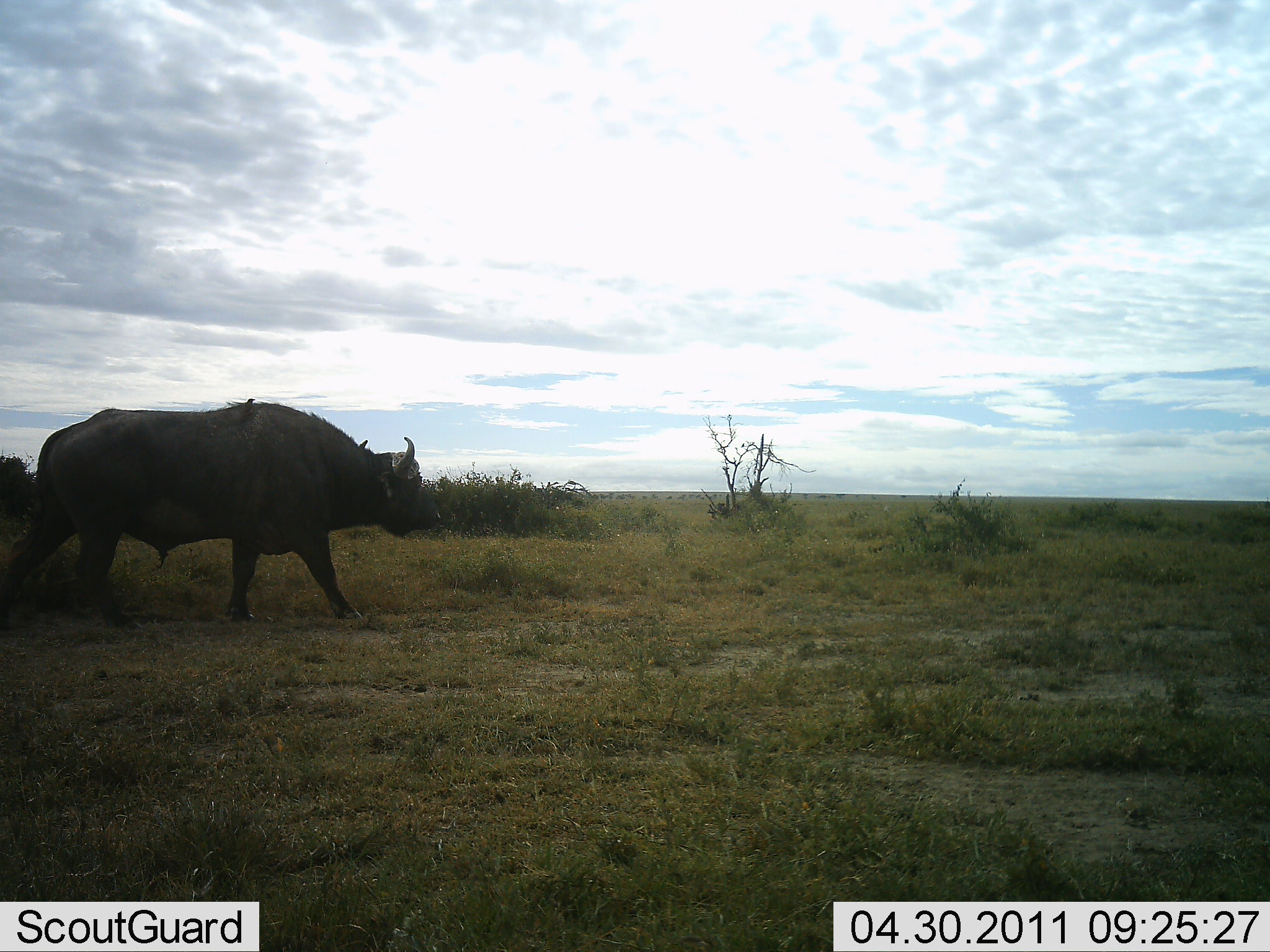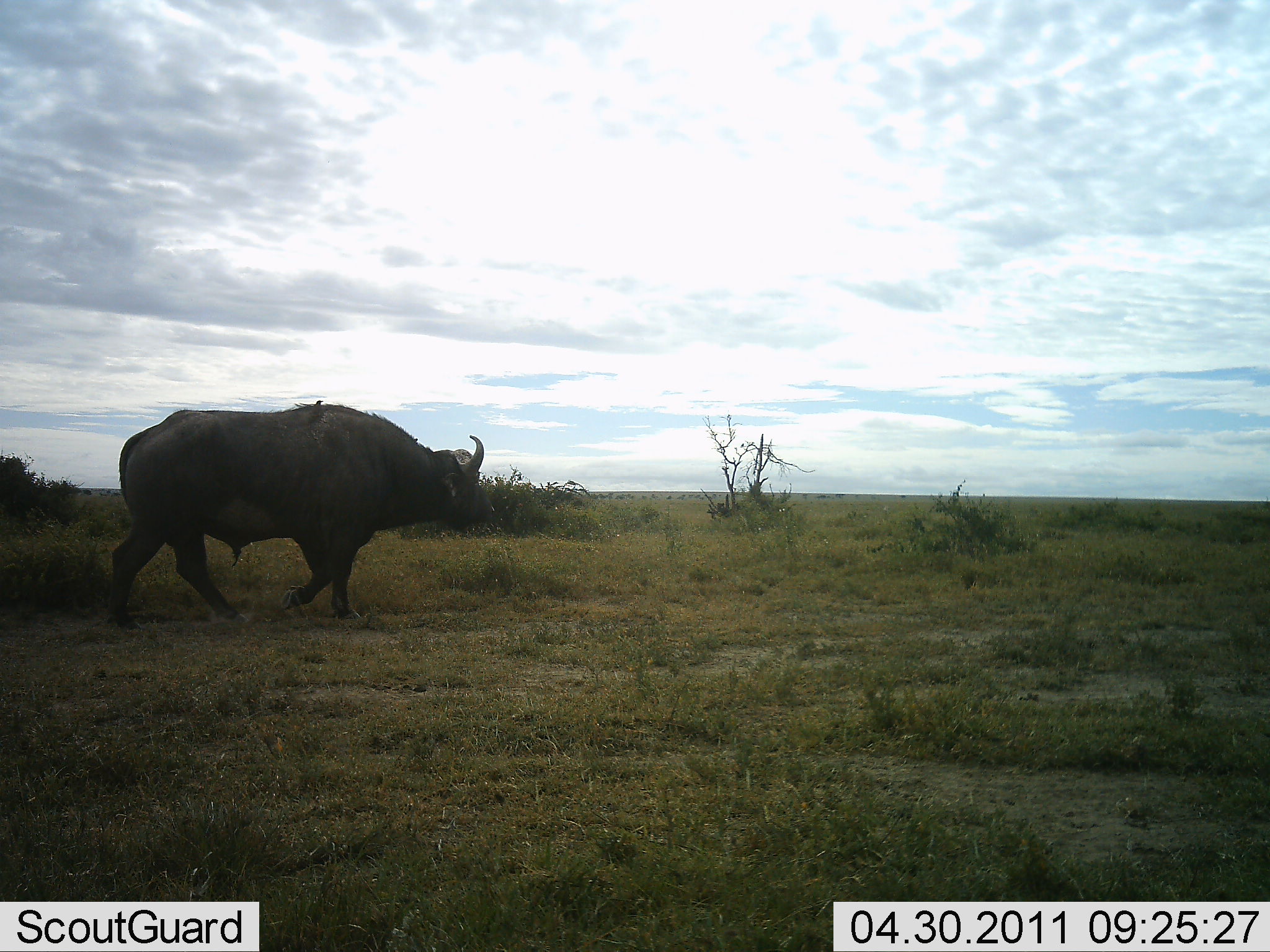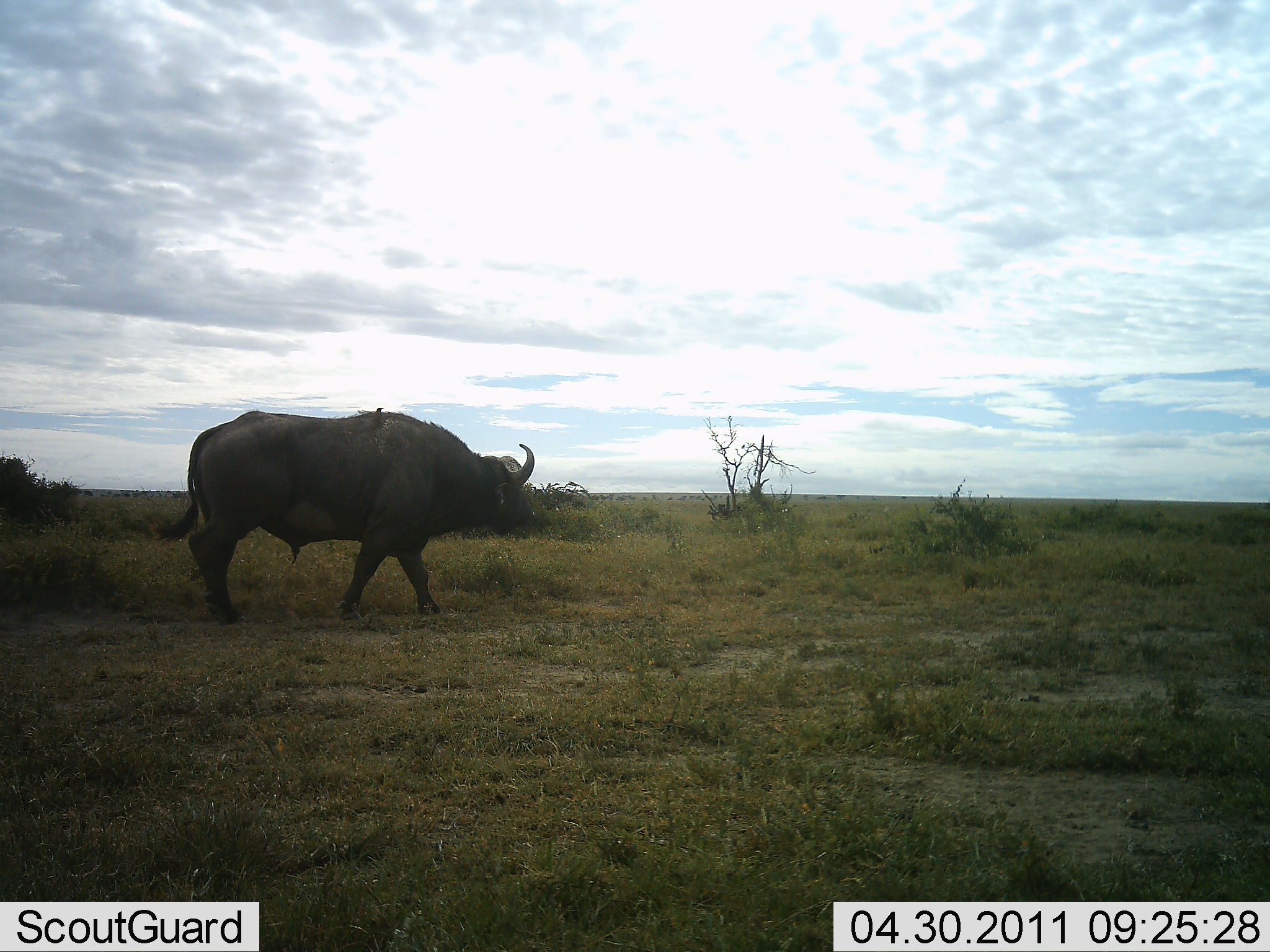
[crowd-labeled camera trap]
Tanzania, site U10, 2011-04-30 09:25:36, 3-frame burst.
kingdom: Animalia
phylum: Chordata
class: Mammalia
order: Artiodactyla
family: Bovidae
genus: Syncerus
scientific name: Syncerus caffer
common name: cape buffalo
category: buffalo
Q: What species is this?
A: Buffalo (cape buffalo) (Syncerus caffer).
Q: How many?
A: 1.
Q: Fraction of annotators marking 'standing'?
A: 0%.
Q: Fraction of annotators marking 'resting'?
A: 0%.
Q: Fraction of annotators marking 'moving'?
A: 100%.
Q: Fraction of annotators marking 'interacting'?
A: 0%.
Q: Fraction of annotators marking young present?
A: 0%.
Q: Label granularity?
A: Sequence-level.